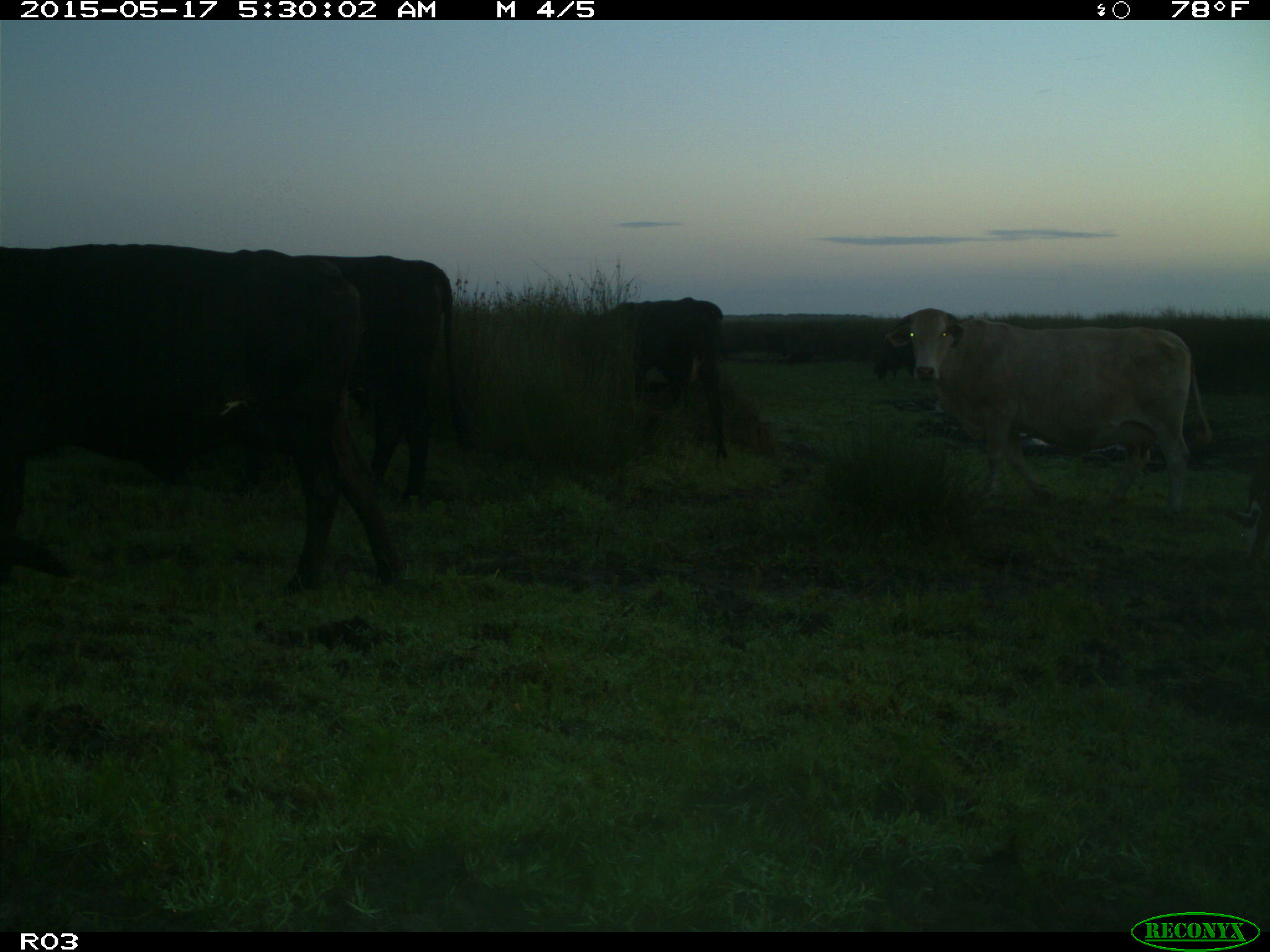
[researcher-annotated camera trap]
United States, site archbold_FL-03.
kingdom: Animalia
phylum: Chordata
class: Mammalia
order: Artiodactyla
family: Bovidae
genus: Bos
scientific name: Bos taurus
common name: domestic cow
Bos taurus (domestic cow).